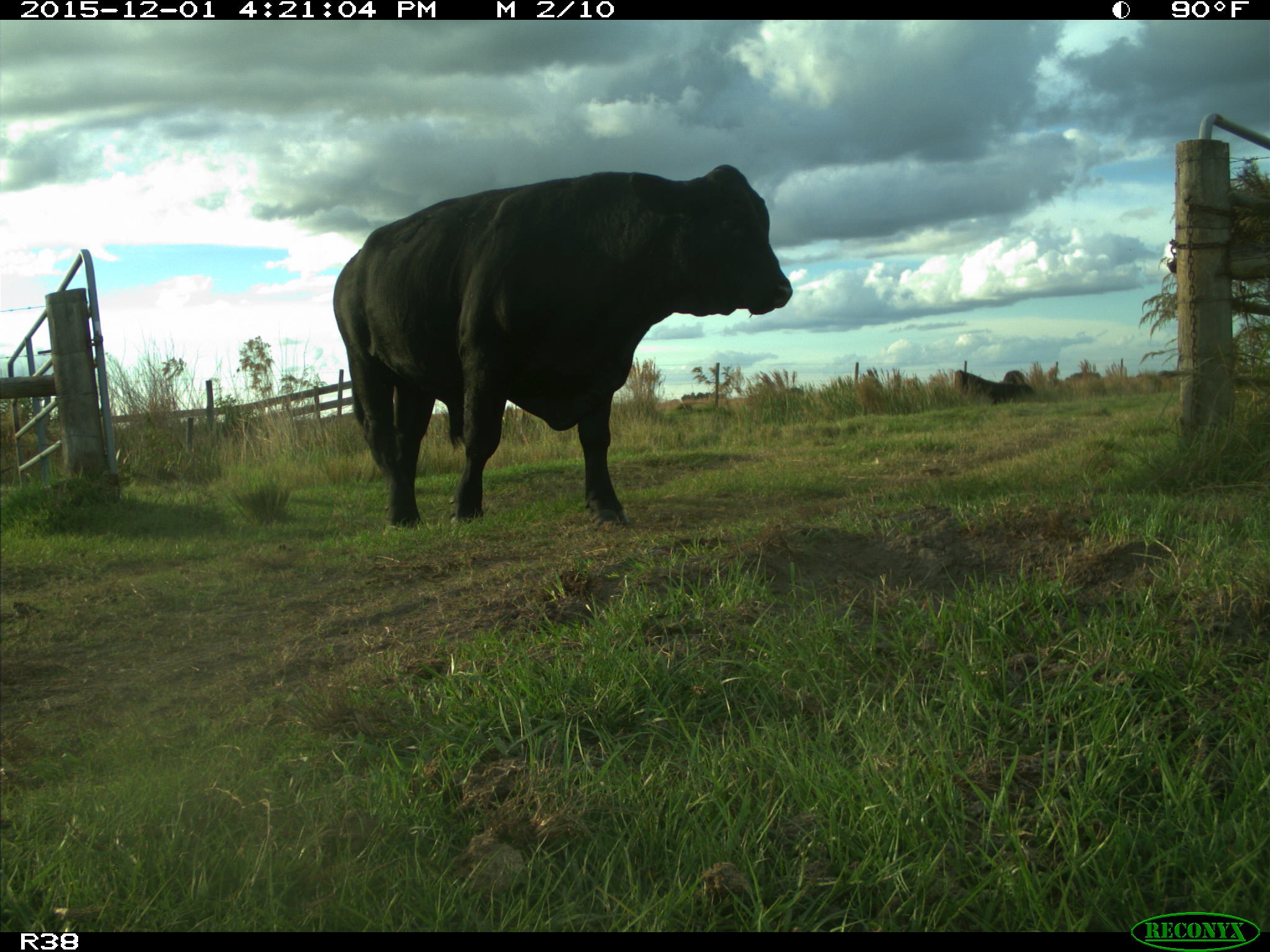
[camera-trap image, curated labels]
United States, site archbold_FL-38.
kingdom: Animalia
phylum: Chordata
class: Mammalia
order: Artiodactyla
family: Bovidae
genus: Bos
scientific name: Bos taurus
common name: domestic cow